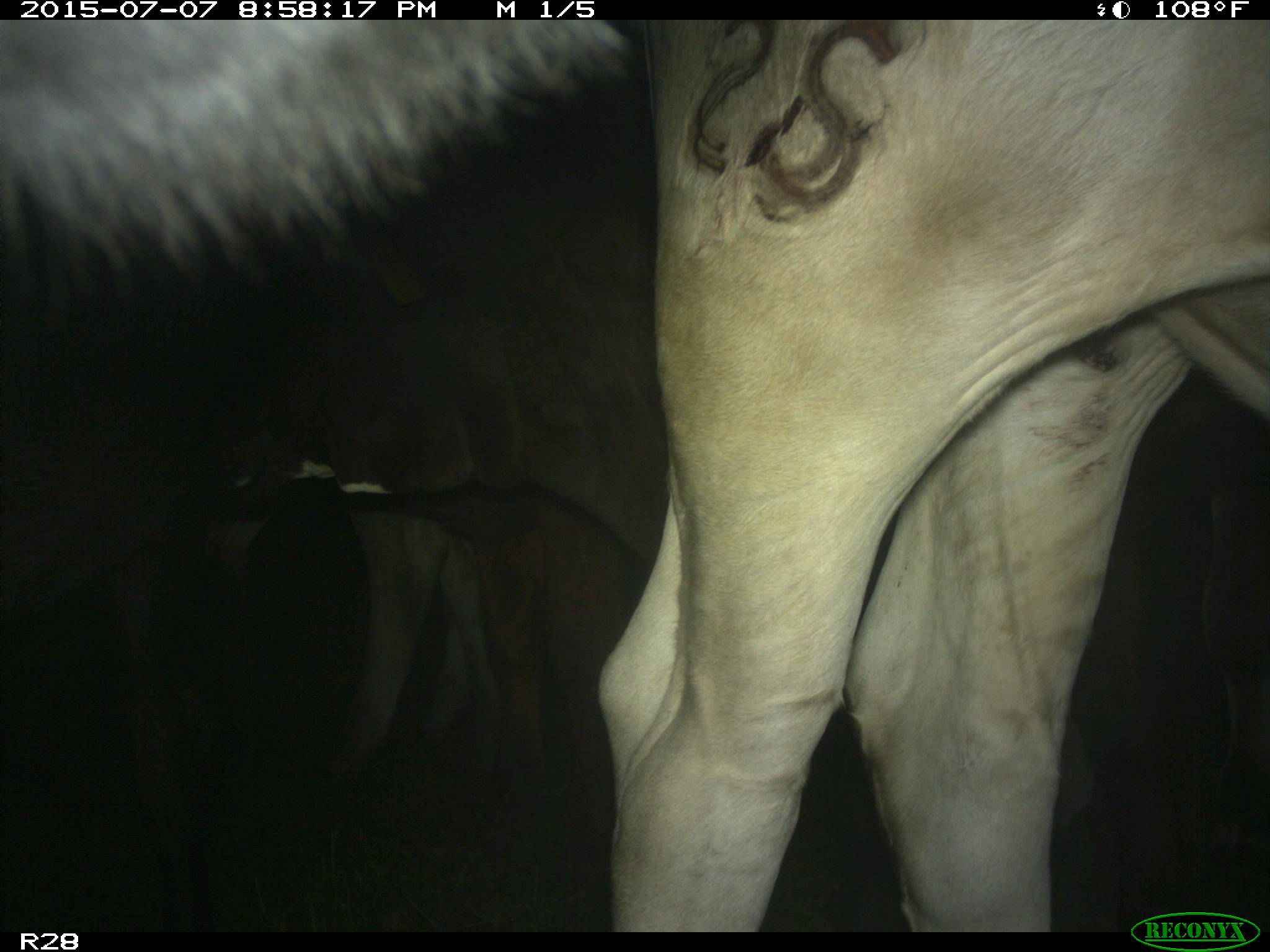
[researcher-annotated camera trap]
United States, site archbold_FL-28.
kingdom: Animalia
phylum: Chordata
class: Mammalia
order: Artiodactyla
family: Bovidae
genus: Bos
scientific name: Bos taurus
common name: domestic cow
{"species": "Bos taurus (domestic cow)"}